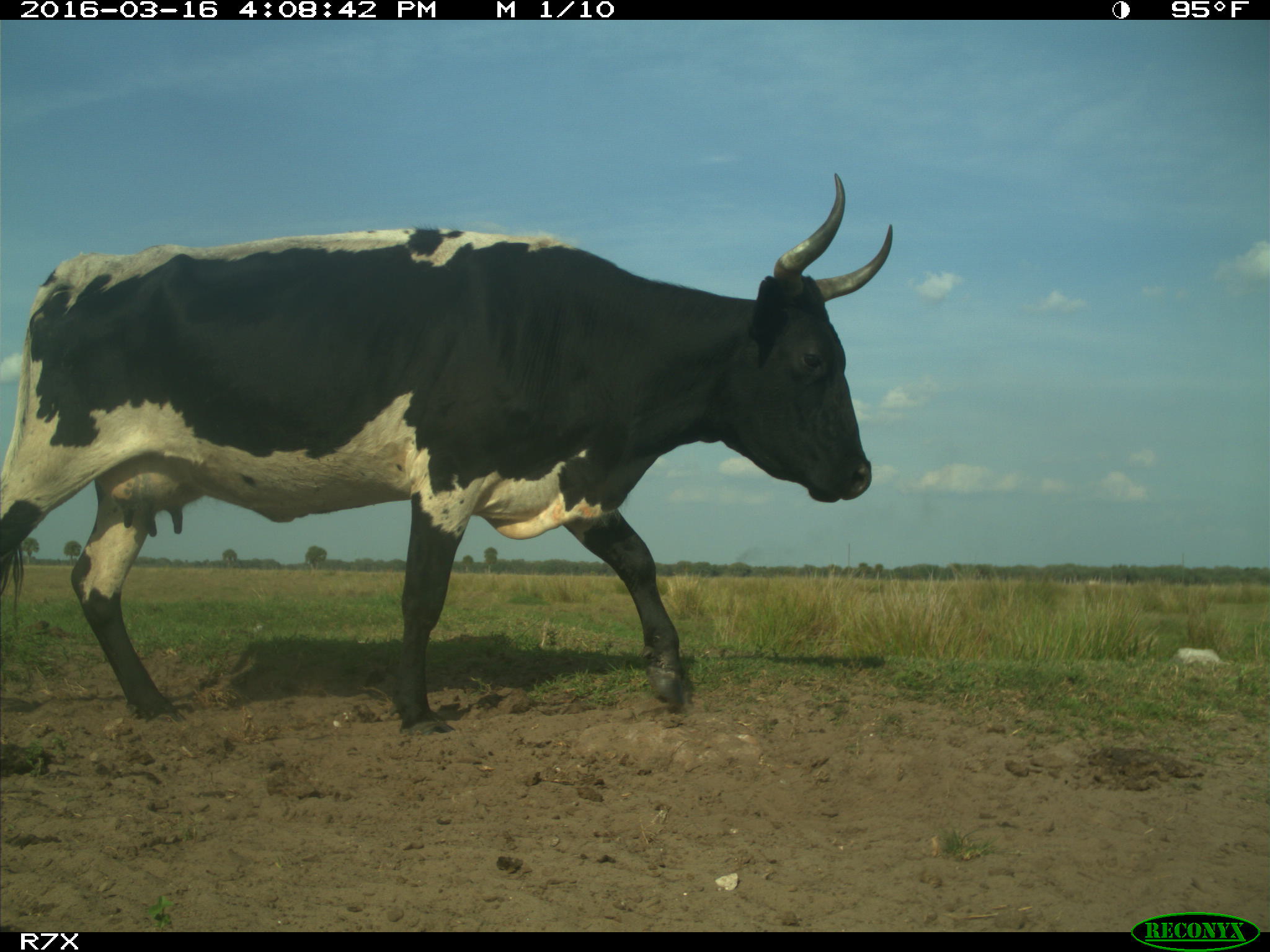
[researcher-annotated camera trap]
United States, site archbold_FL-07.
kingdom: Animalia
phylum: Chordata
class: Mammalia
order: Artiodactyla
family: Bovidae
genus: Bos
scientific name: Bos taurus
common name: domestic cow